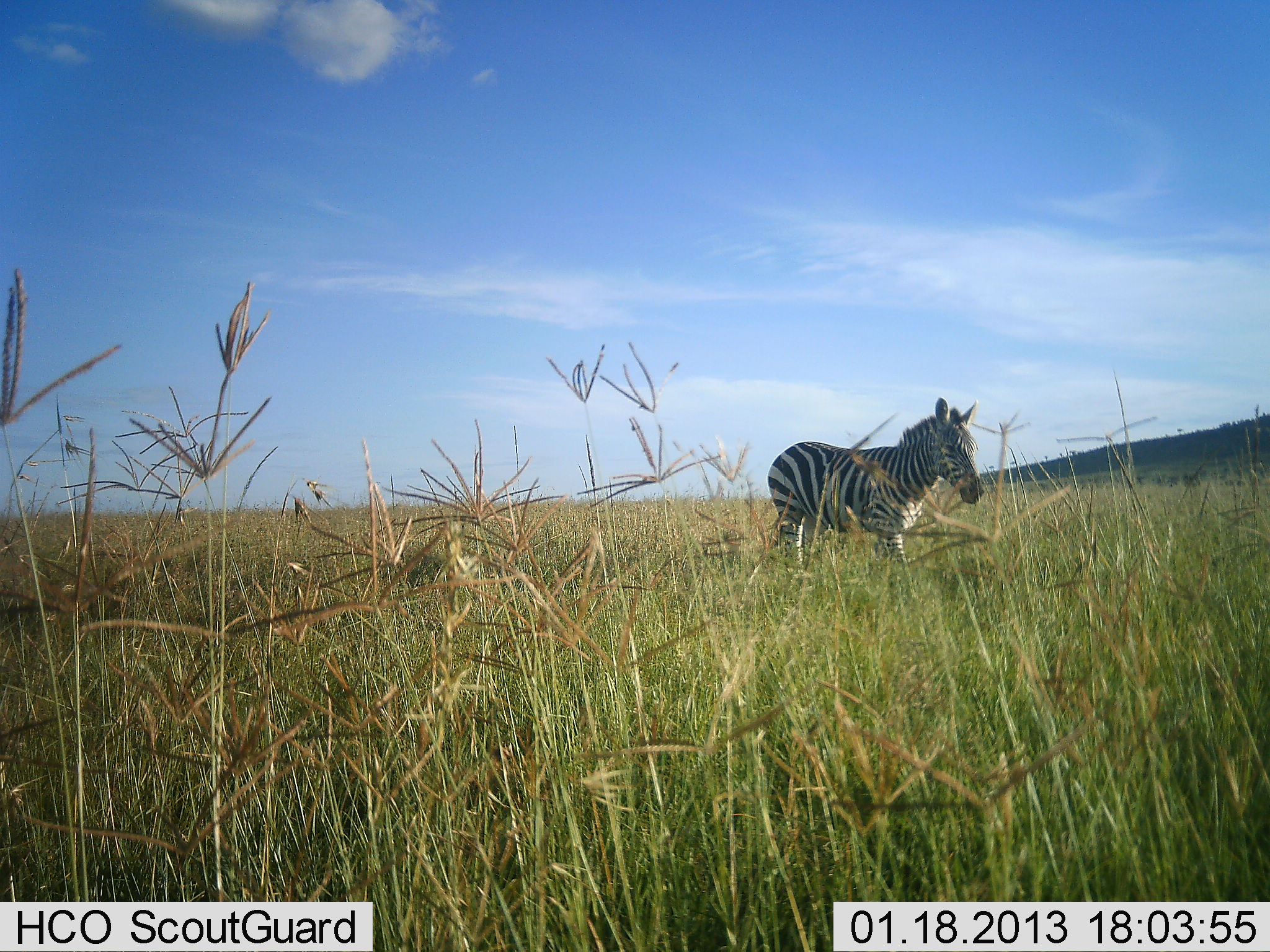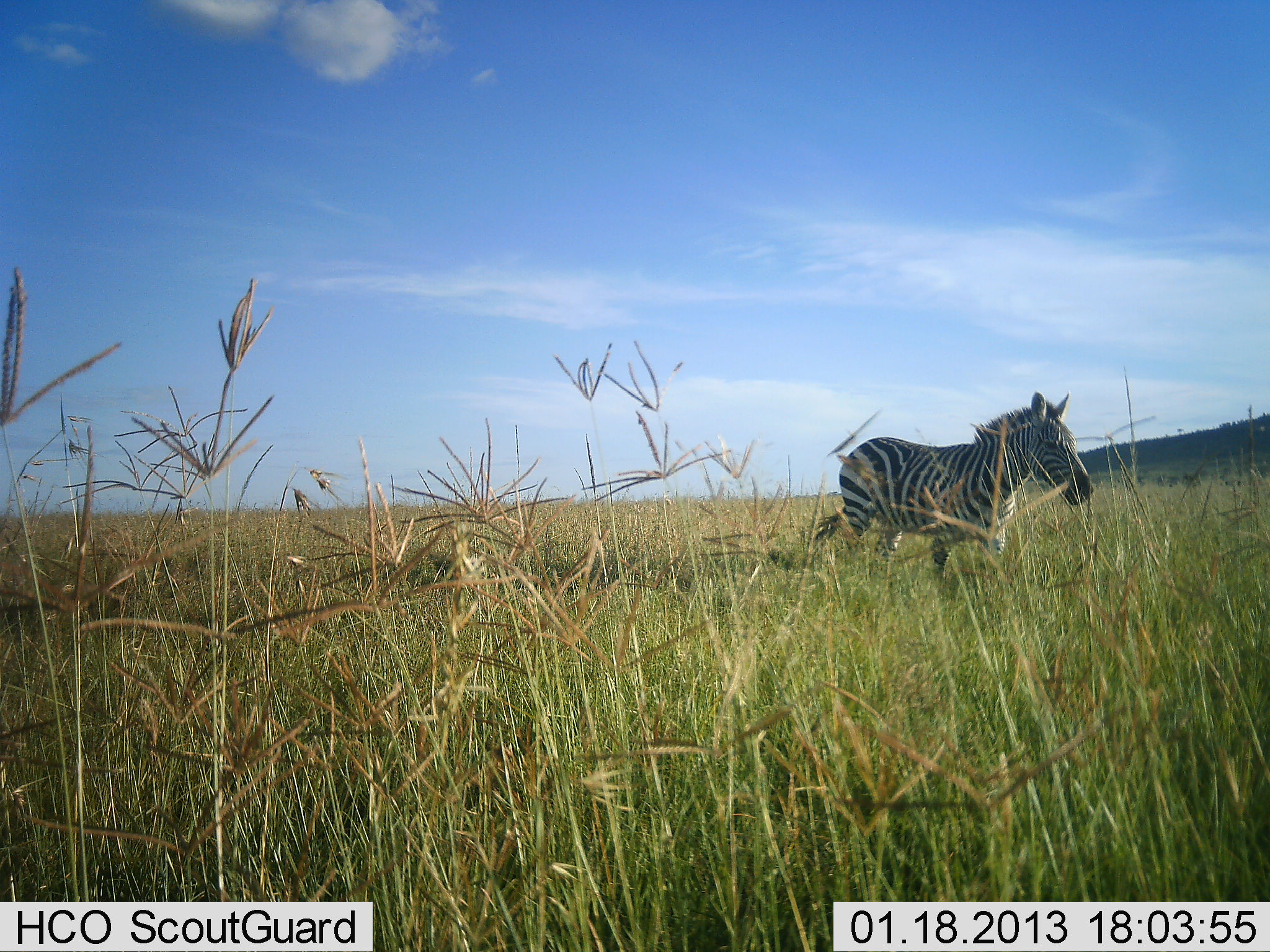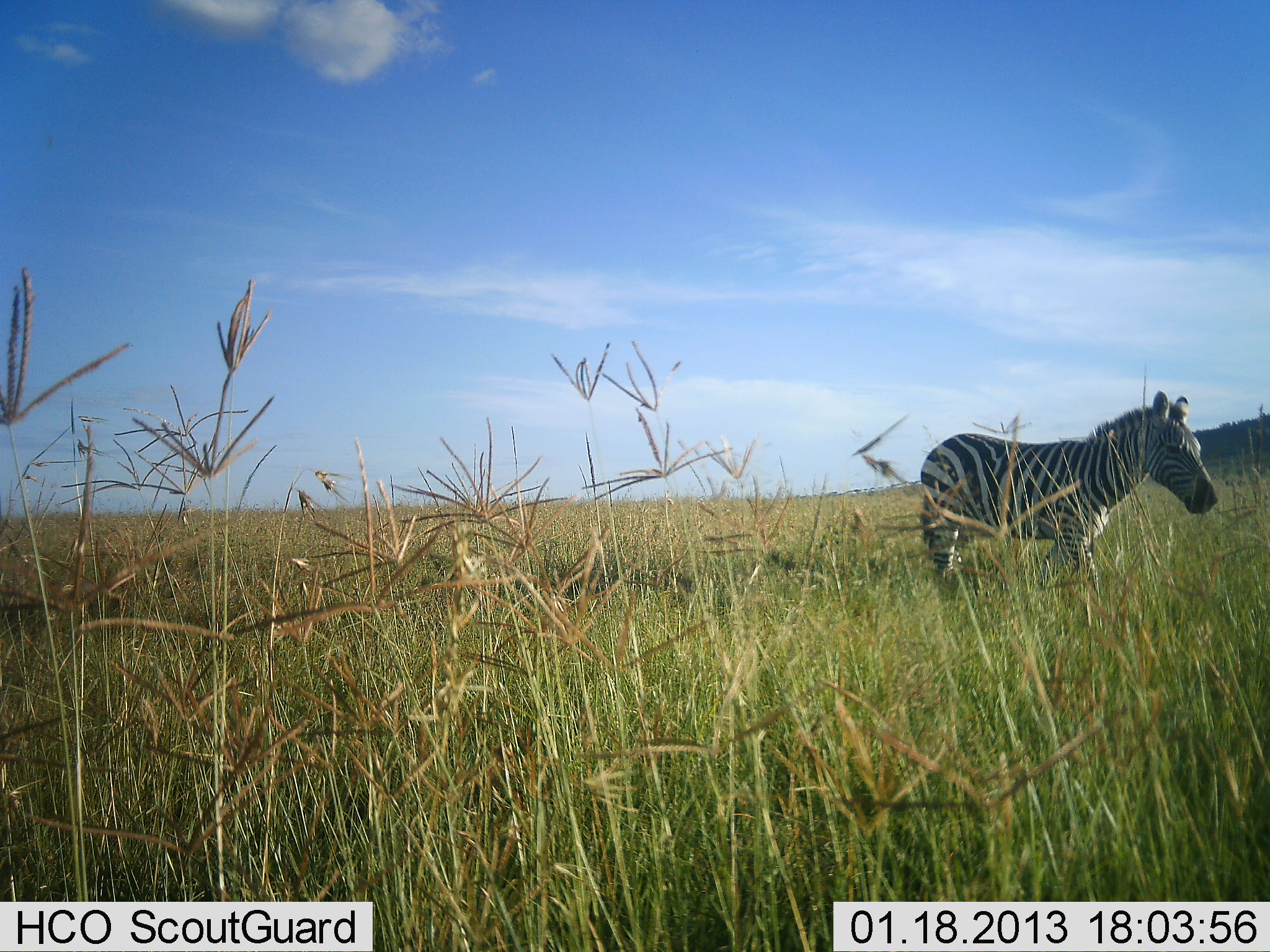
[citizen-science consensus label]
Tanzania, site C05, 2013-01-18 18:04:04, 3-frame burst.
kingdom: Animalia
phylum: Chordata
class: Mammalia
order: Perissodactyla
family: Equidae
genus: Equus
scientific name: Equus quagga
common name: plains zebra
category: zebra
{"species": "zebra (plains zebra) (Equus quagga)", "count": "1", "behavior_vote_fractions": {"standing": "6%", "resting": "0%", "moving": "97%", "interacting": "0%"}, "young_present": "0%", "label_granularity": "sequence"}